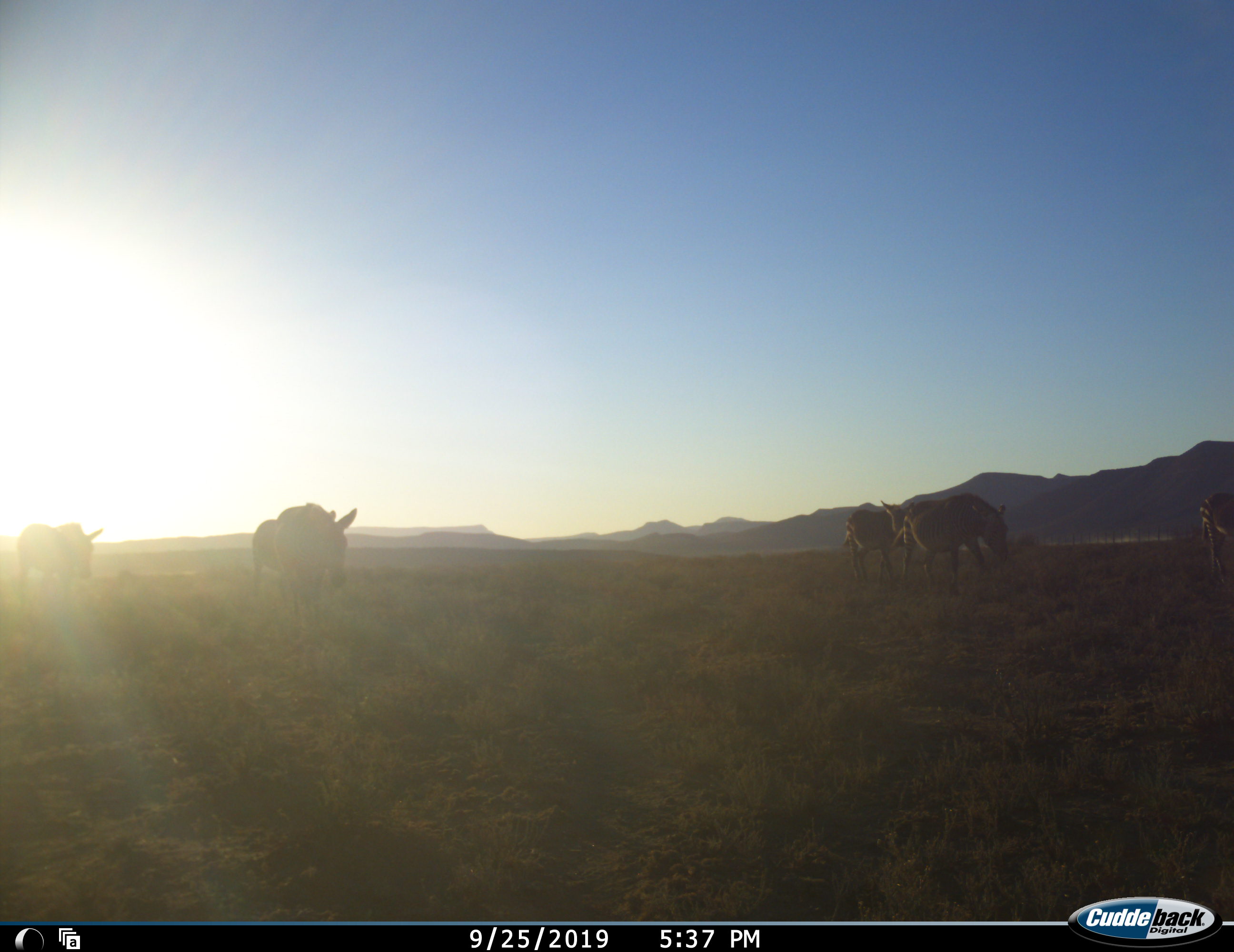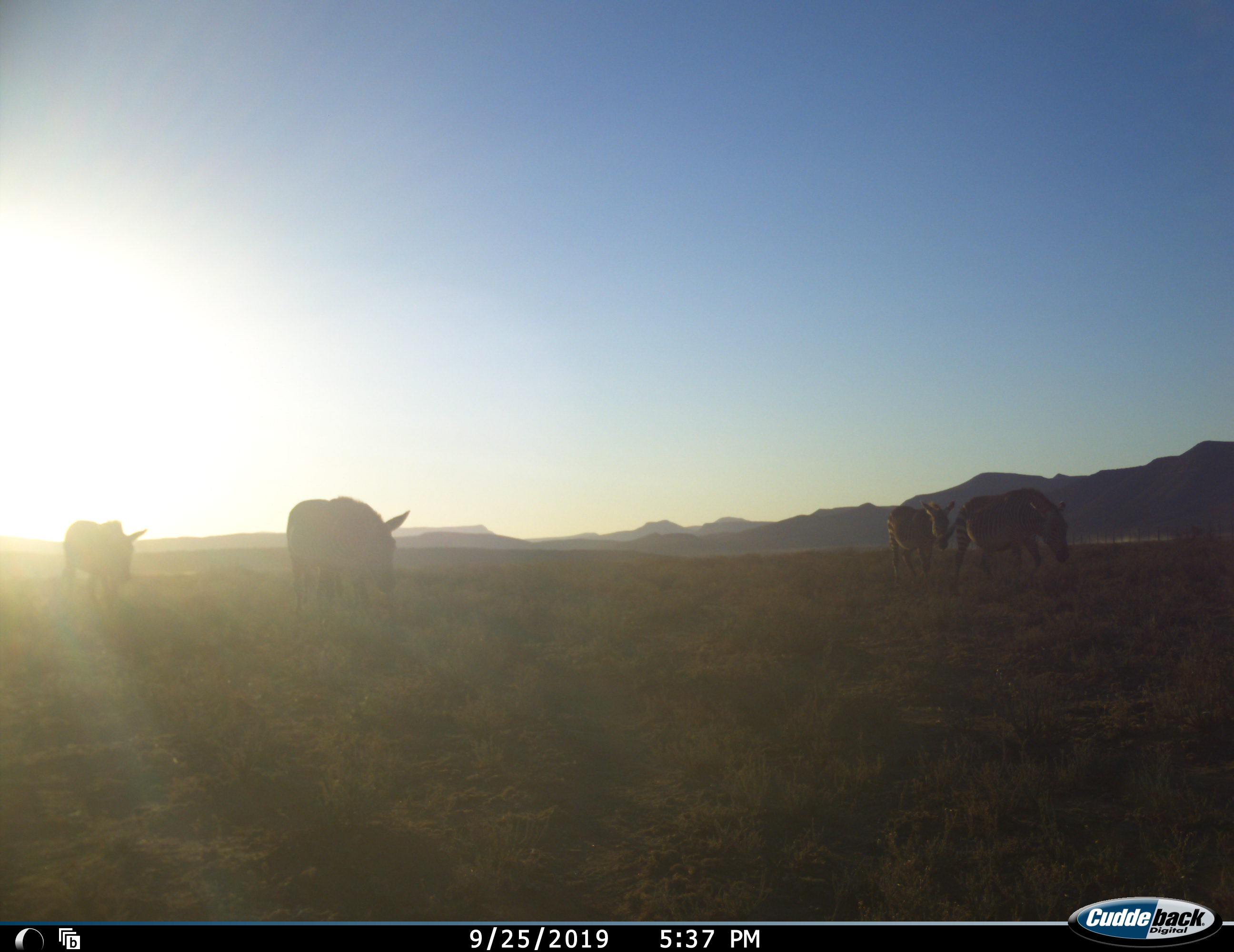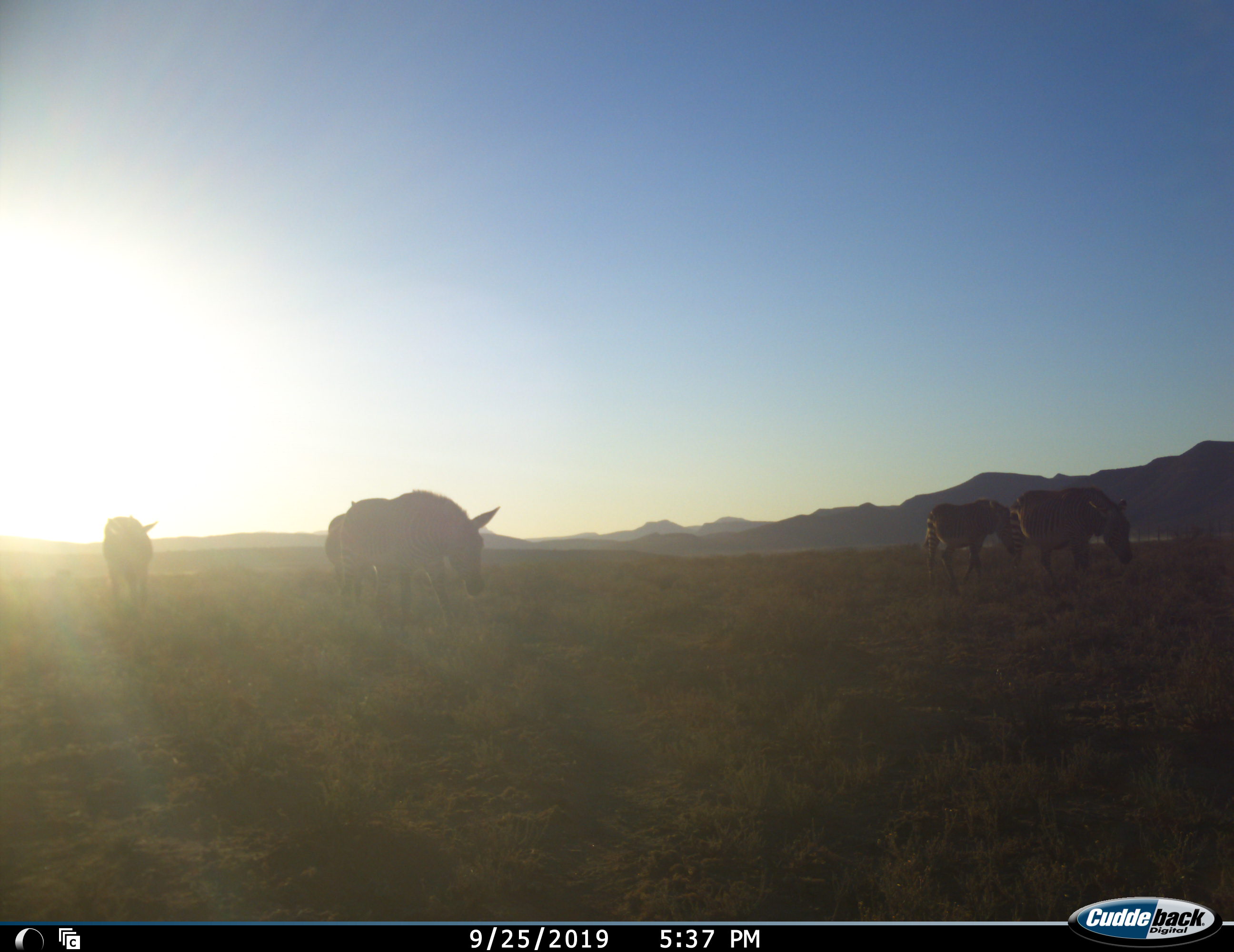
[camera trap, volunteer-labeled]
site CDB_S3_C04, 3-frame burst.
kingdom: Animalia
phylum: Chordata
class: Mammalia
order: Perissodactyla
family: Equidae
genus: Equus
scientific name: Equus zebra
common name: mountain zebra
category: zebramountain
Zebramountain (mountain zebra) (Equus zebra), count 6. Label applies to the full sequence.